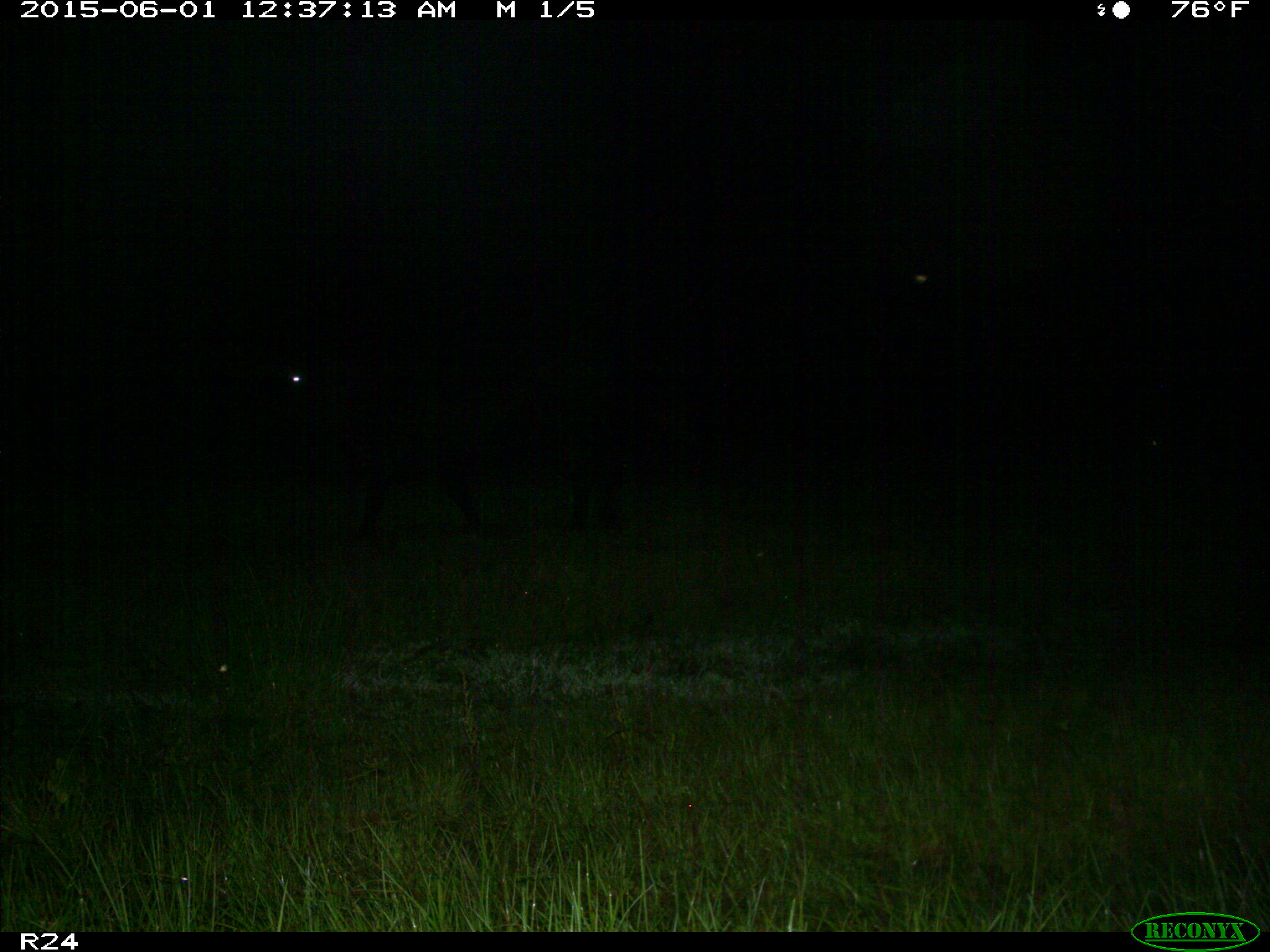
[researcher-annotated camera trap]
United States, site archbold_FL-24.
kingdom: Animalia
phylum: Chordata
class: Mammalia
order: Artiodactyla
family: Bovidae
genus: Bos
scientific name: Bos taurus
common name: domestic cow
Bos taurus (domestic cow).